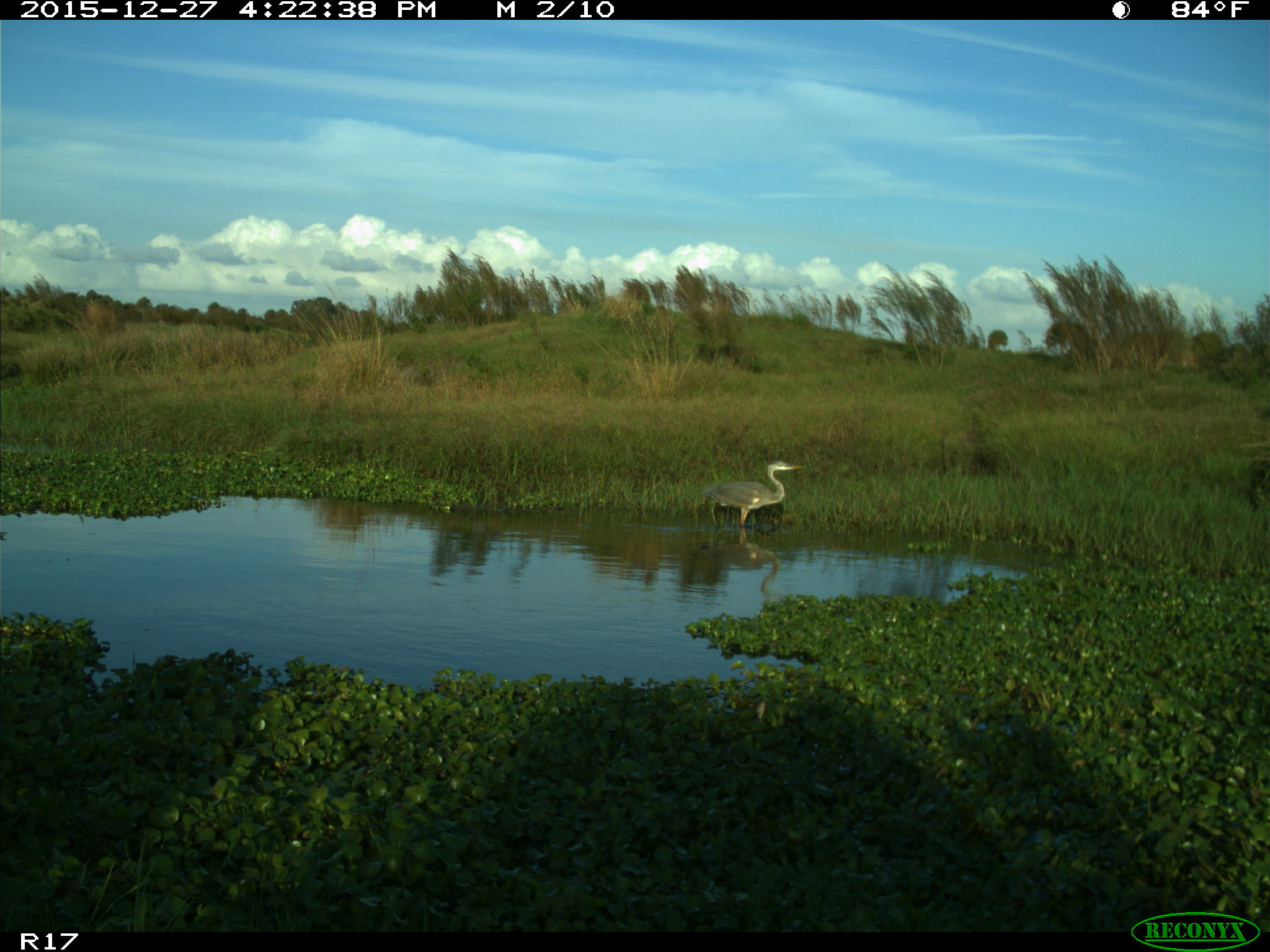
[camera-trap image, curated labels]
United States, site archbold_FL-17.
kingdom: Animalia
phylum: Chordata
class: Aves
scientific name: Aves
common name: birds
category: unidentified bird